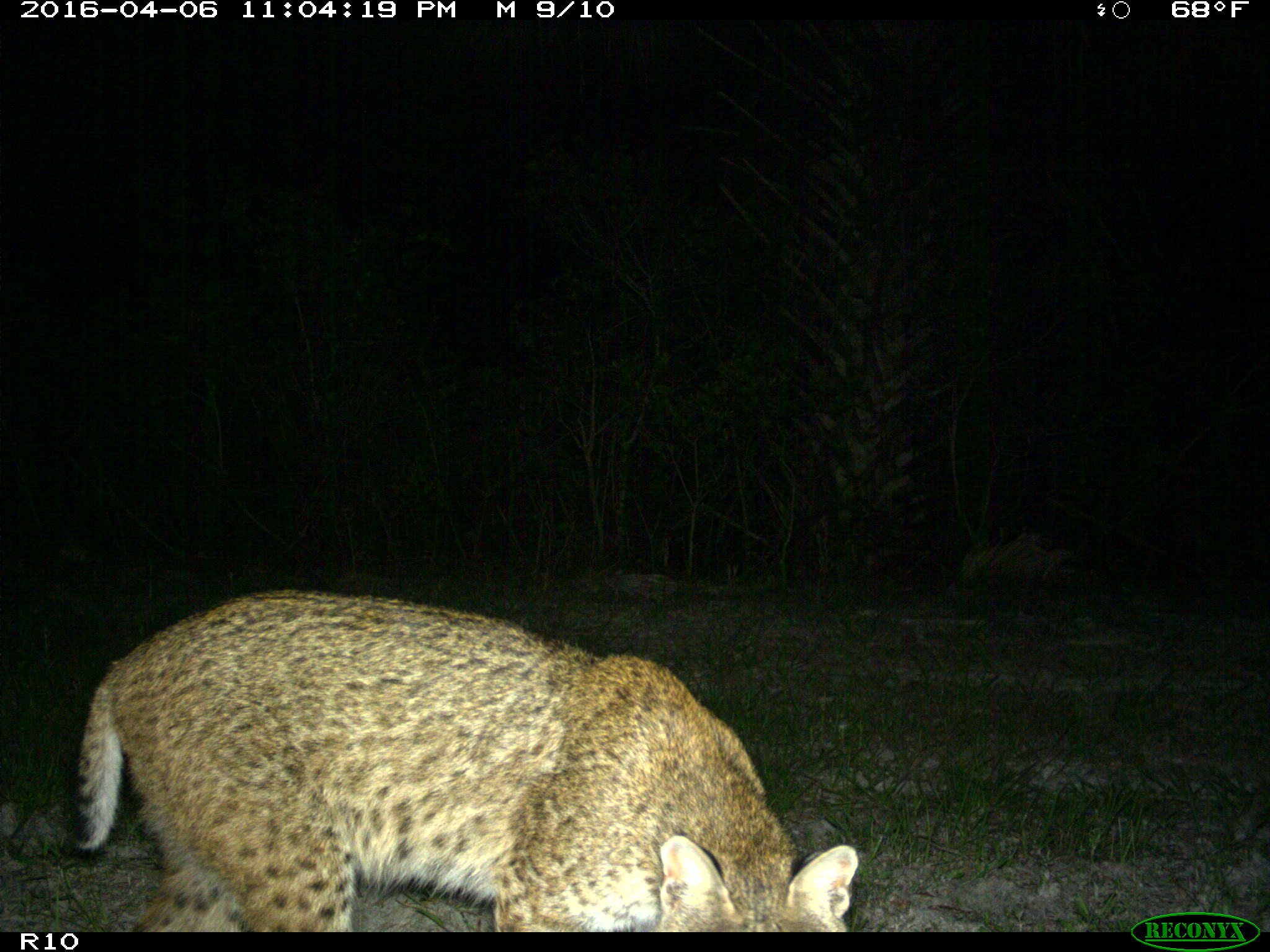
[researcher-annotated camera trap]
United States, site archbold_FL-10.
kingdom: Animalia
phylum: Chordata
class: Mammalia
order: Carnivora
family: Felidae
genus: Lynx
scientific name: Lynx rufus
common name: bobcat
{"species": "Lynx rufus (bobcat)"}